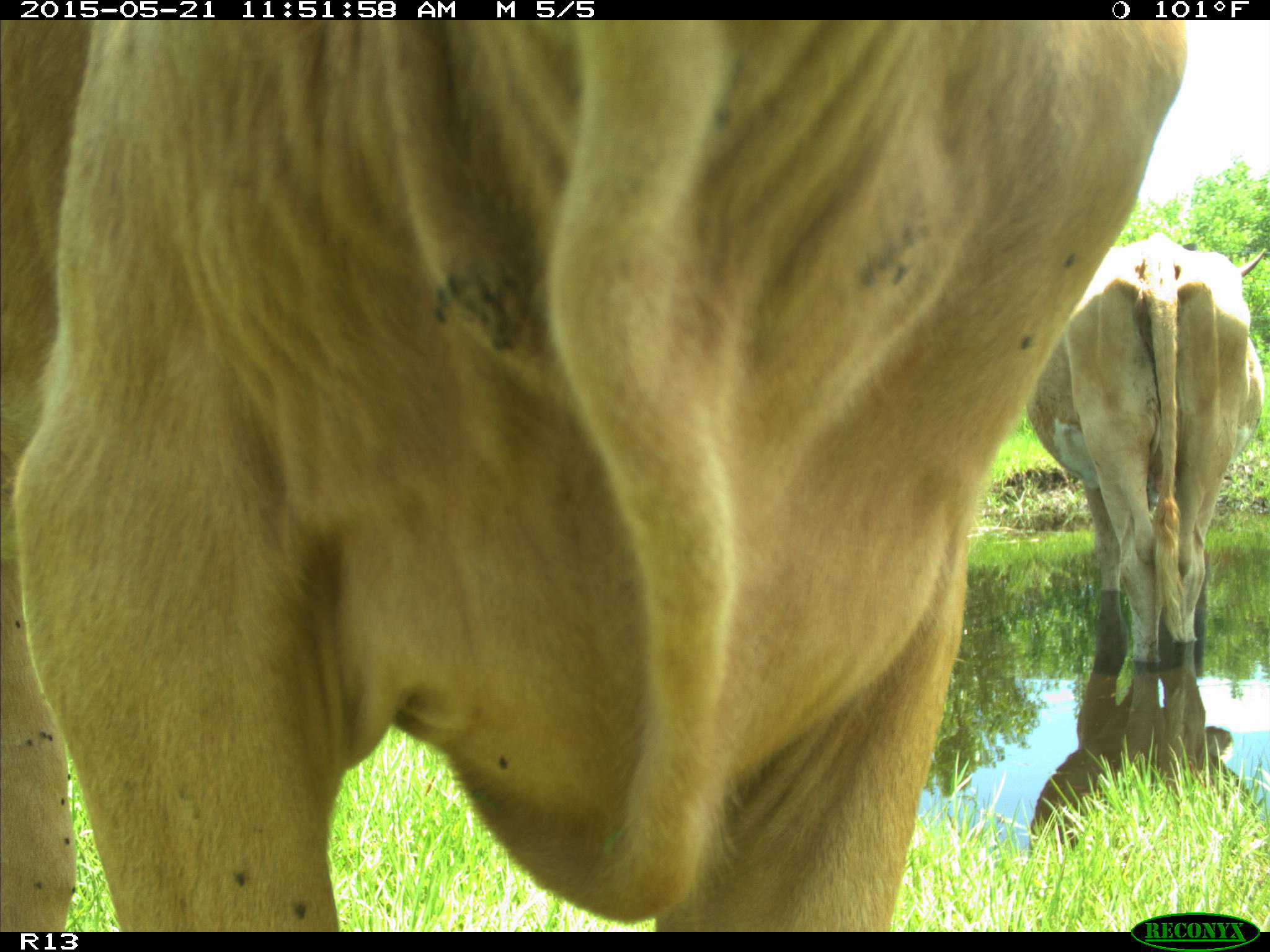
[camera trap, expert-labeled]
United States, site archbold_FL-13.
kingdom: Animalia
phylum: Chordata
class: Mammalia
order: Artiodactyla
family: Bovidae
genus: Bos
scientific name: Bos taurus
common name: domestic cow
Bos taurus (domestic cow).